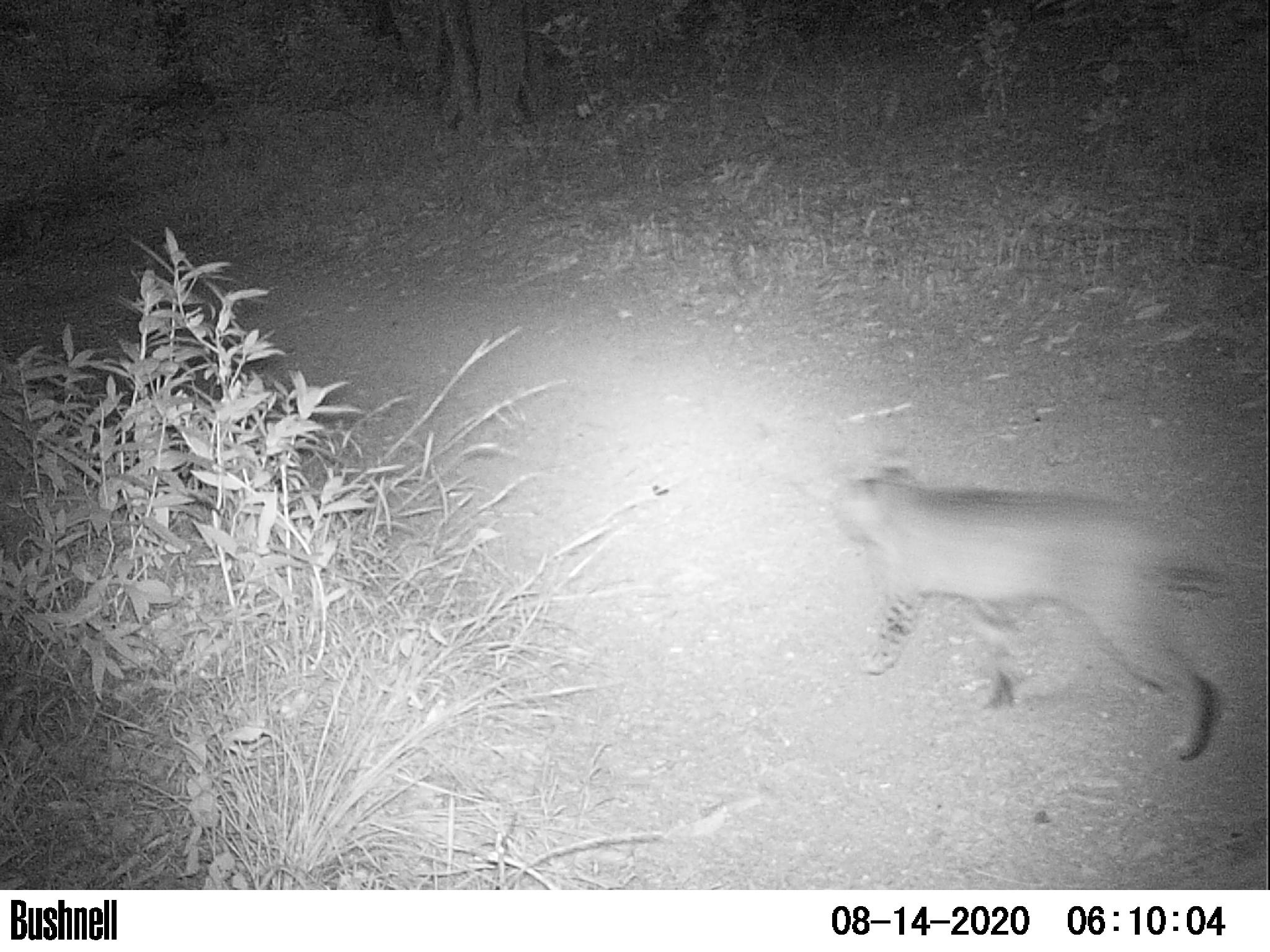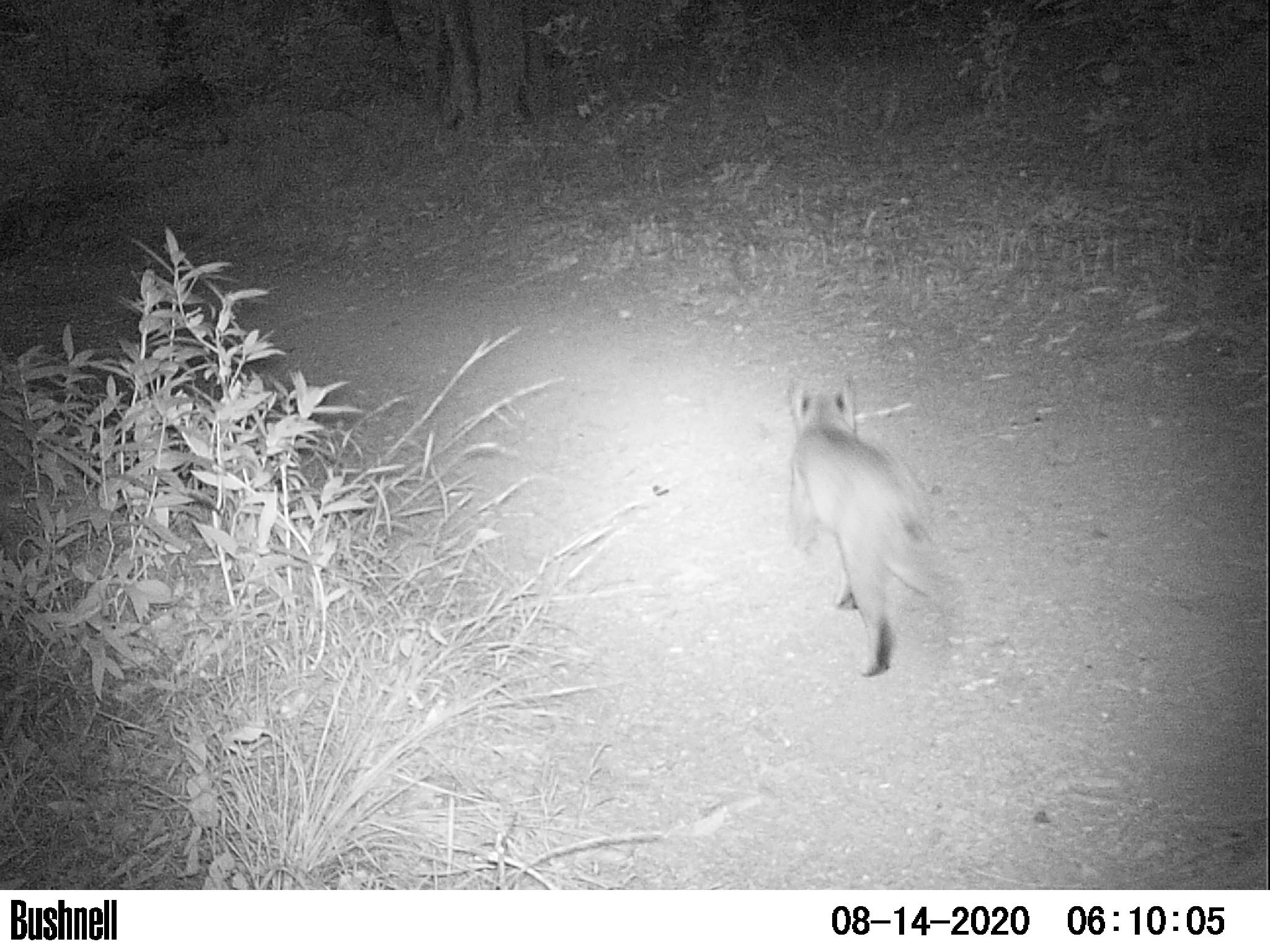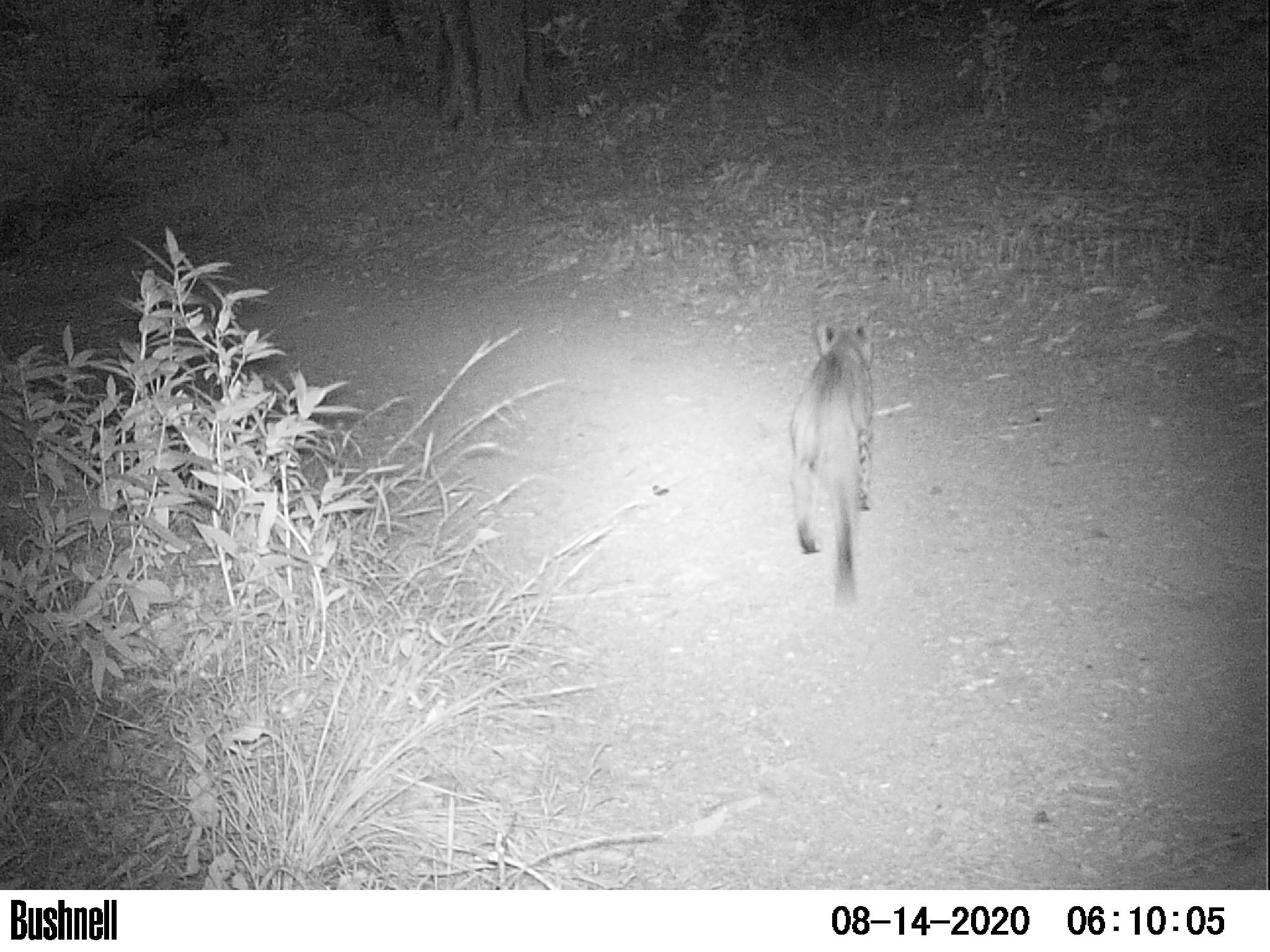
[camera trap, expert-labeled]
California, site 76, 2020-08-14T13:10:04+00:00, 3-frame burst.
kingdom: Animalia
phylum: Chordata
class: Mammalia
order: Carnivora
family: Felidae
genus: Lynx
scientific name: Lynx rufus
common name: bobcat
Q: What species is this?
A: Bobcat (Lynx rufus).